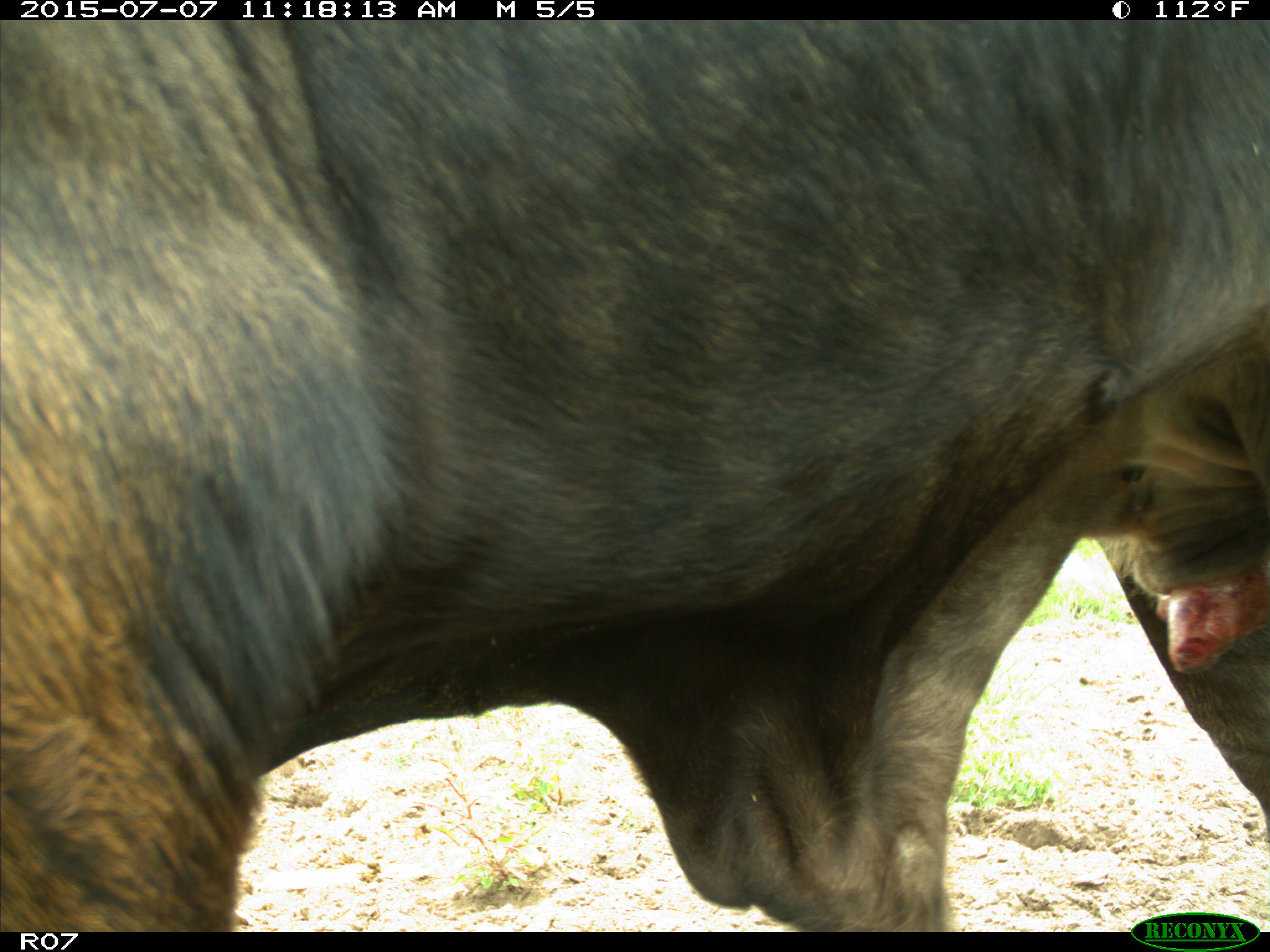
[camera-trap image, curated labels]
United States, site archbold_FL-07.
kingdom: Animalia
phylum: Chordata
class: Mammalia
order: Artiodactyla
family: Bovidae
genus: Bos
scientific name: Bos taurus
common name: domestic cow